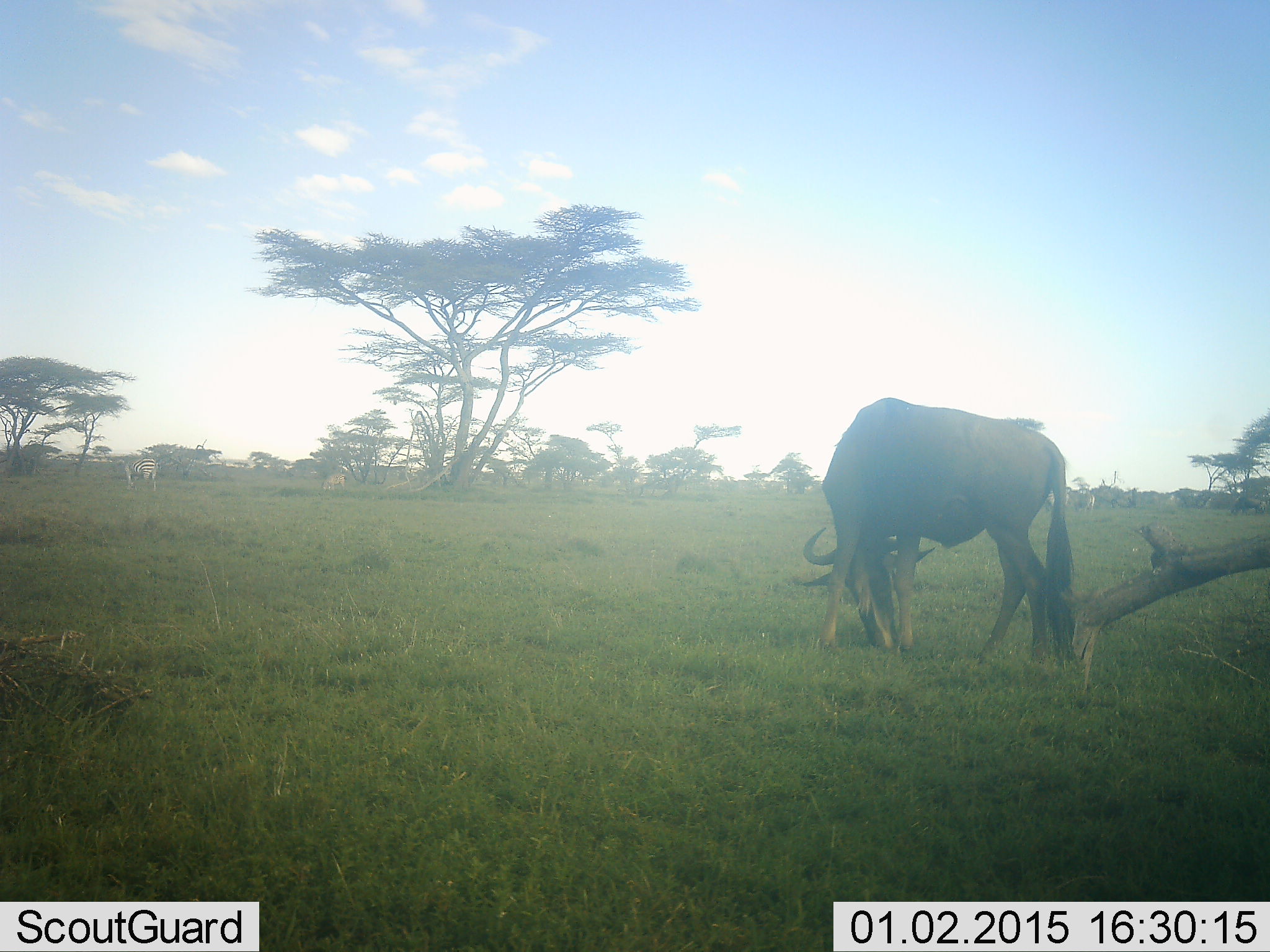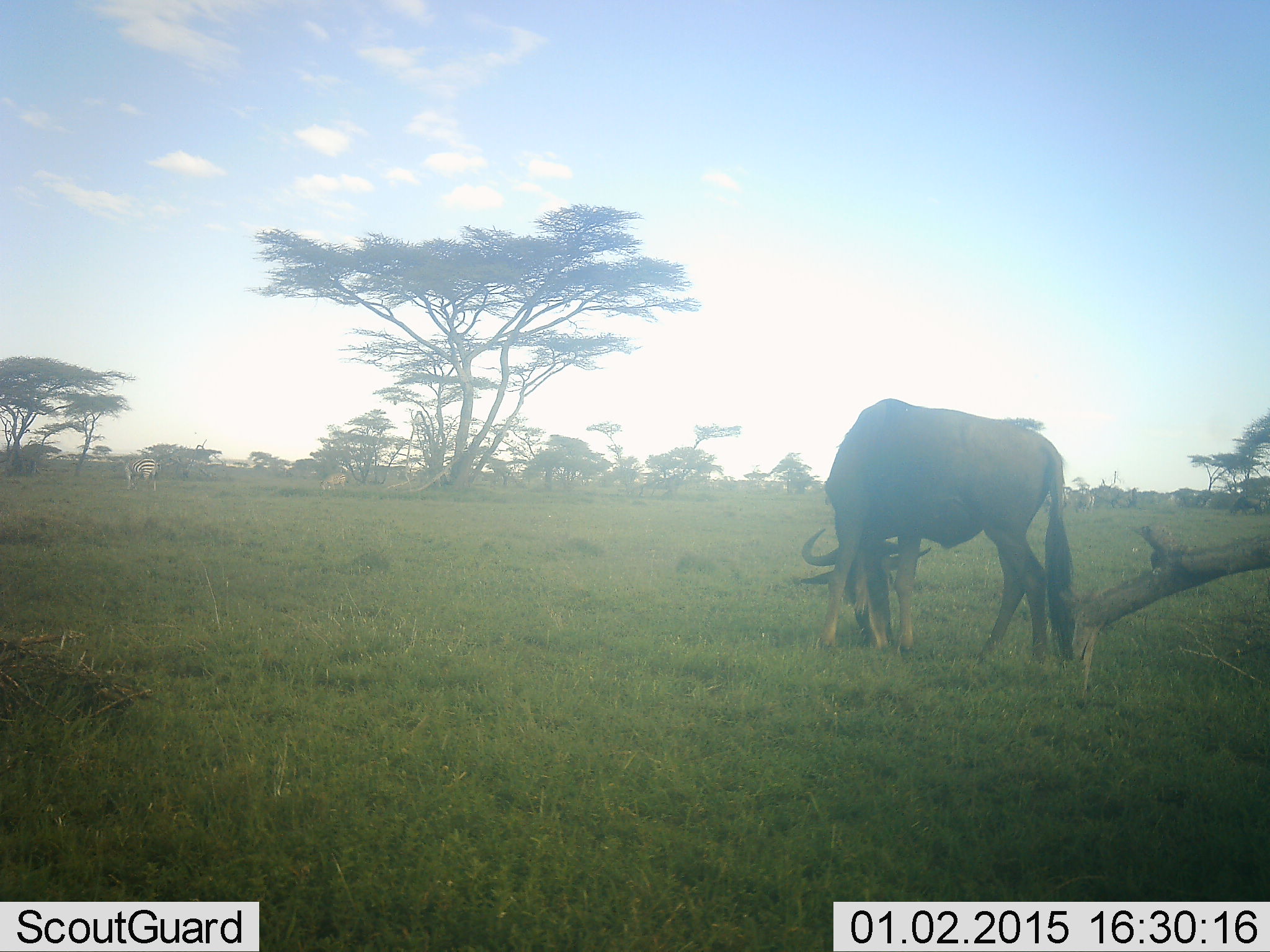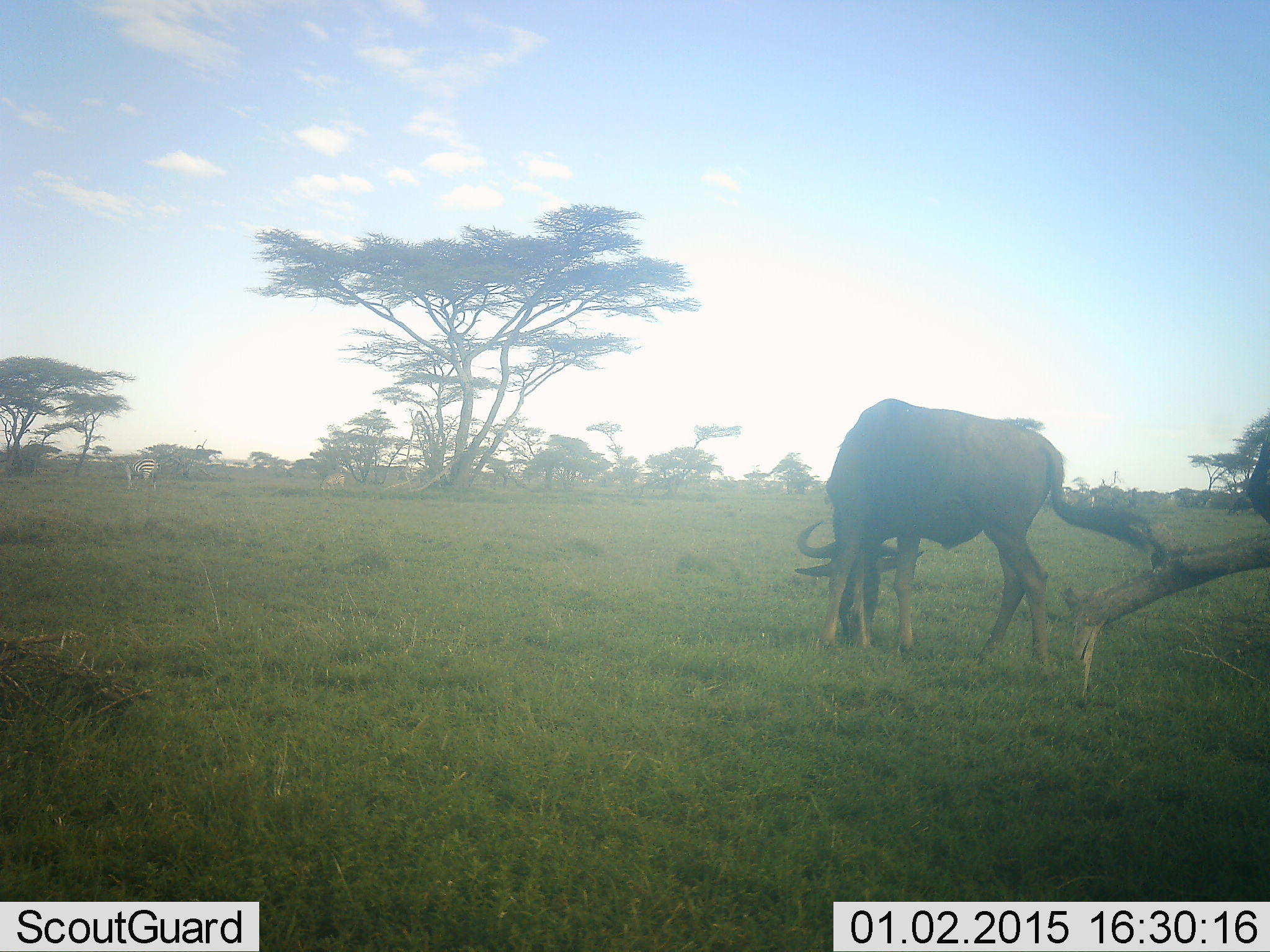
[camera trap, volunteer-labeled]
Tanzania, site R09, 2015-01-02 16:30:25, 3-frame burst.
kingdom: Animalia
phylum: Chordata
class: Mammalia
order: Artiodactyla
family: Bovidae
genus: Connochaetes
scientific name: Connochaetes taurinus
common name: blue wildebeest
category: wildebeest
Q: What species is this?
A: Wildebeest (blue wildebeest) (Connochaetes taurinus).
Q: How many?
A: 1.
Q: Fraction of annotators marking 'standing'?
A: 27%.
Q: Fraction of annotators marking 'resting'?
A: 0%.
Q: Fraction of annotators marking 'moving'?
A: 27%.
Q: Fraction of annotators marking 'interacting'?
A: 0%.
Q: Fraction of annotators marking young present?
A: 0%.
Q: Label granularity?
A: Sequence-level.